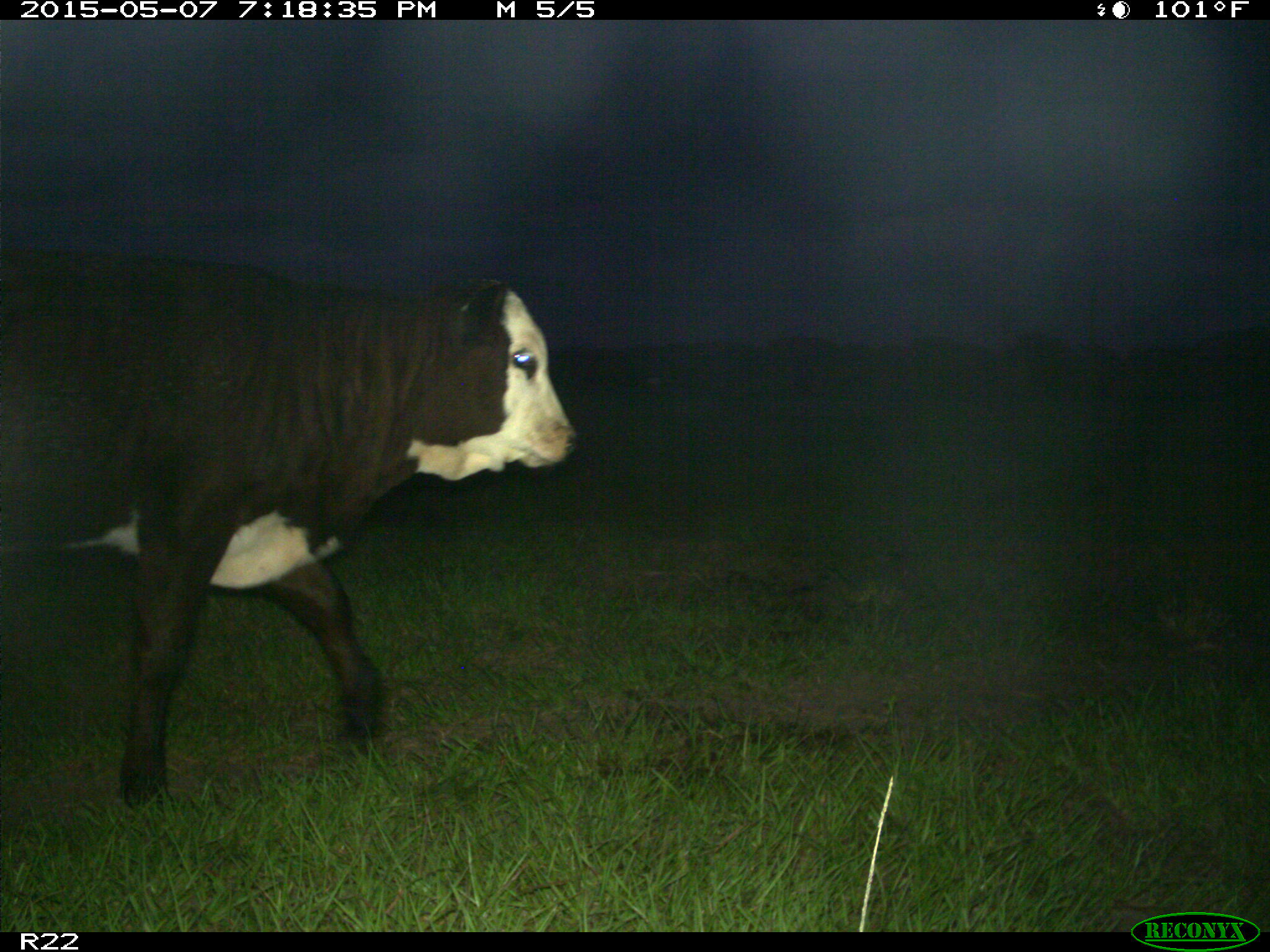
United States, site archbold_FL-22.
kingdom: Animalia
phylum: Chordata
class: Mammalia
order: Artiodactyla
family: Bovidae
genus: Bos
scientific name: Bos taurus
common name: domestic cow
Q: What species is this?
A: Bos taurus (domestic cow).